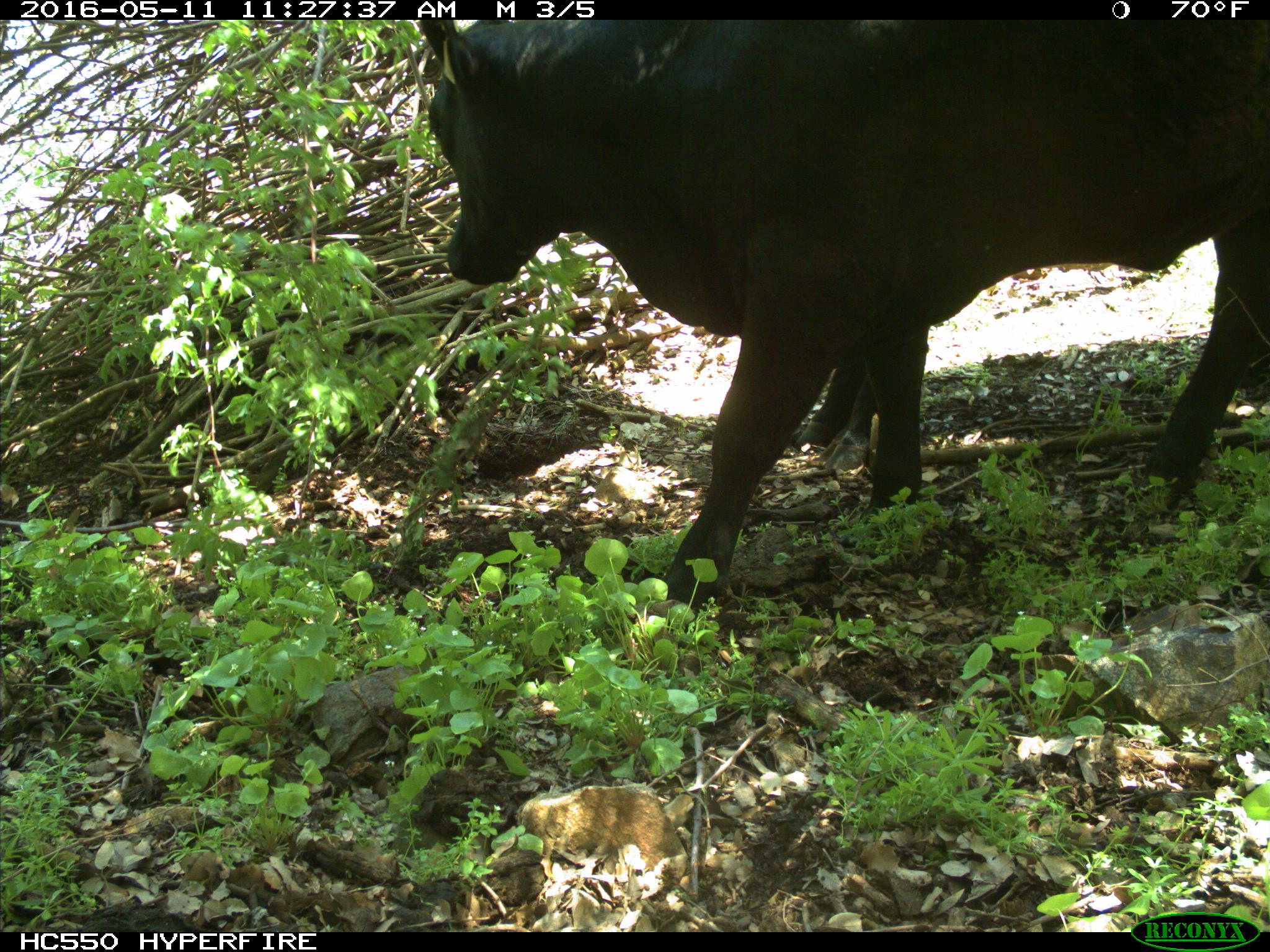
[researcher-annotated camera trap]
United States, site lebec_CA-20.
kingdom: Animalia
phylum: Chordata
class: Mammalia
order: Artiodactyla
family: Bovidae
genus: Bos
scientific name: Bos taurus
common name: domestic cow